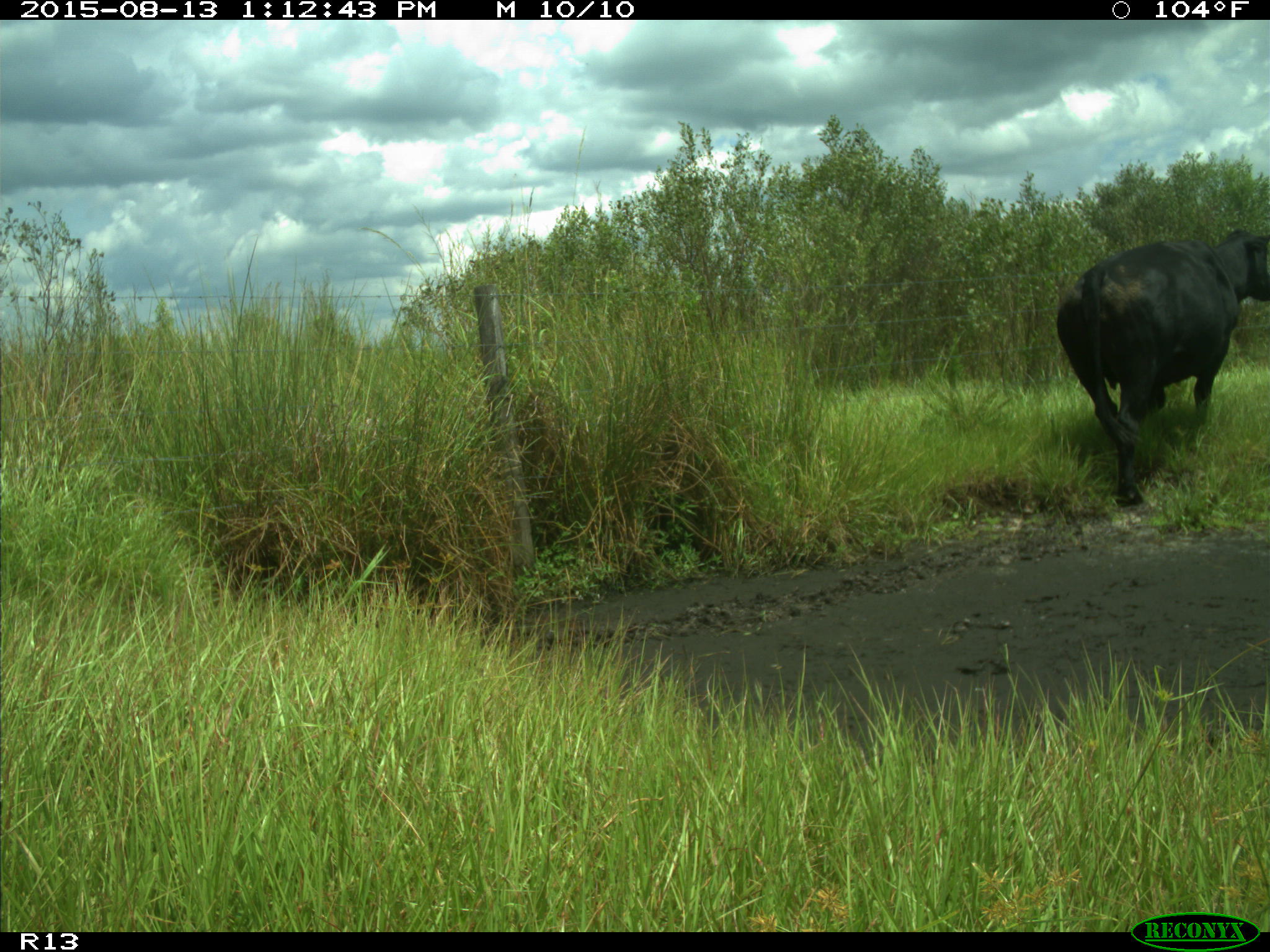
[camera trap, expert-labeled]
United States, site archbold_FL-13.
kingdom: Animalia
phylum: Chordata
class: Mammalia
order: Artiodactyla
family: Bovidae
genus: Bos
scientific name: Bos taurus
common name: domestic cow